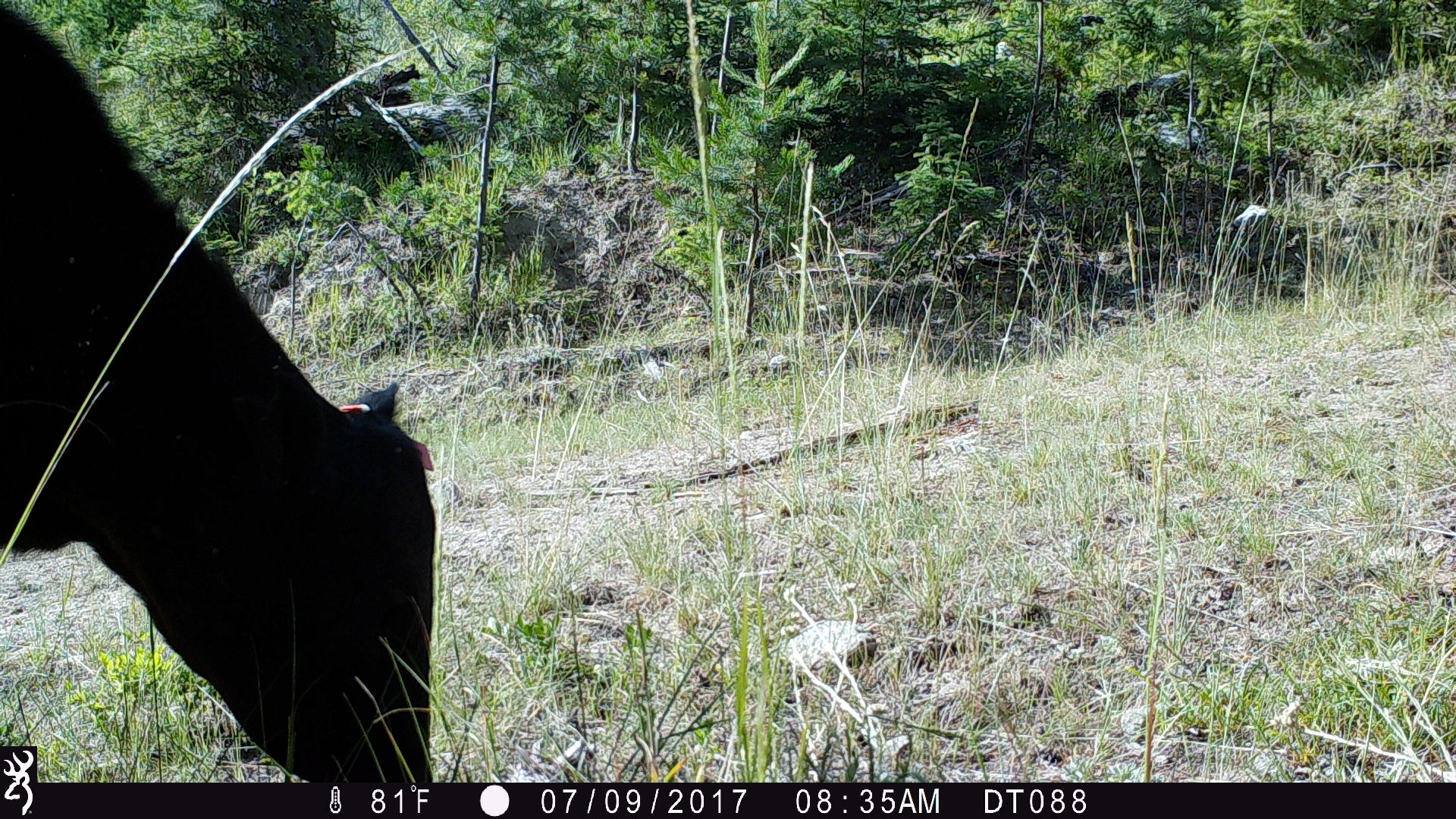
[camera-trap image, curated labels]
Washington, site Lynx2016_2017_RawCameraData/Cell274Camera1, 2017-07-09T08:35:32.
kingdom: Animalia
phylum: Chordata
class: Mammalia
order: Artiodactyla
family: Bovidae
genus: Bos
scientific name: Bos taurus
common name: domestic cattle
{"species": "domestic cattle (Bos taurus)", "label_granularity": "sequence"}